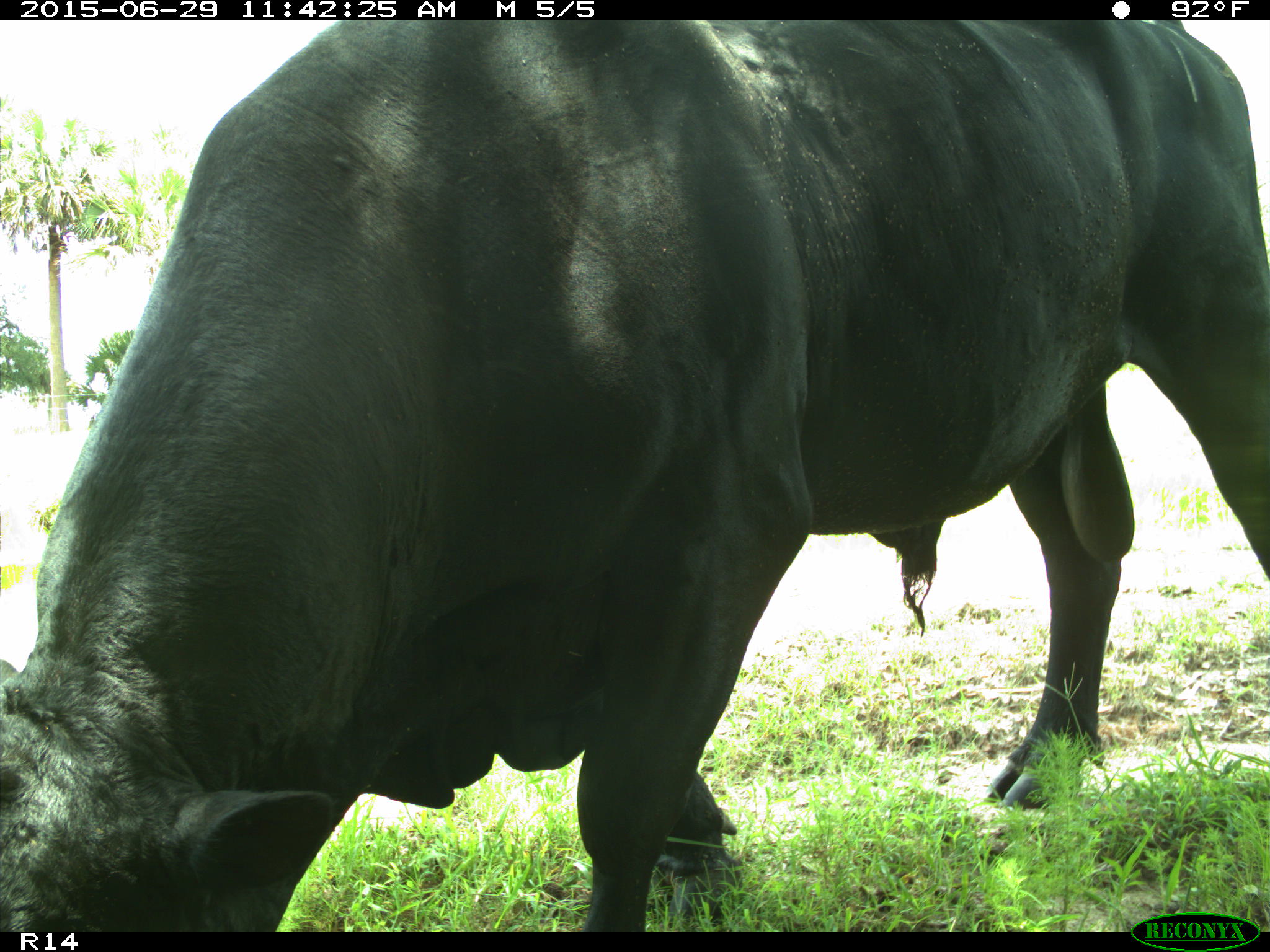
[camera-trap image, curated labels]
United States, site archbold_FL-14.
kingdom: Animalia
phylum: Chordata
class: Mammalia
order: Artiodactyla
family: Bovidae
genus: Bos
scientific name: Bos taurus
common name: domestic cow